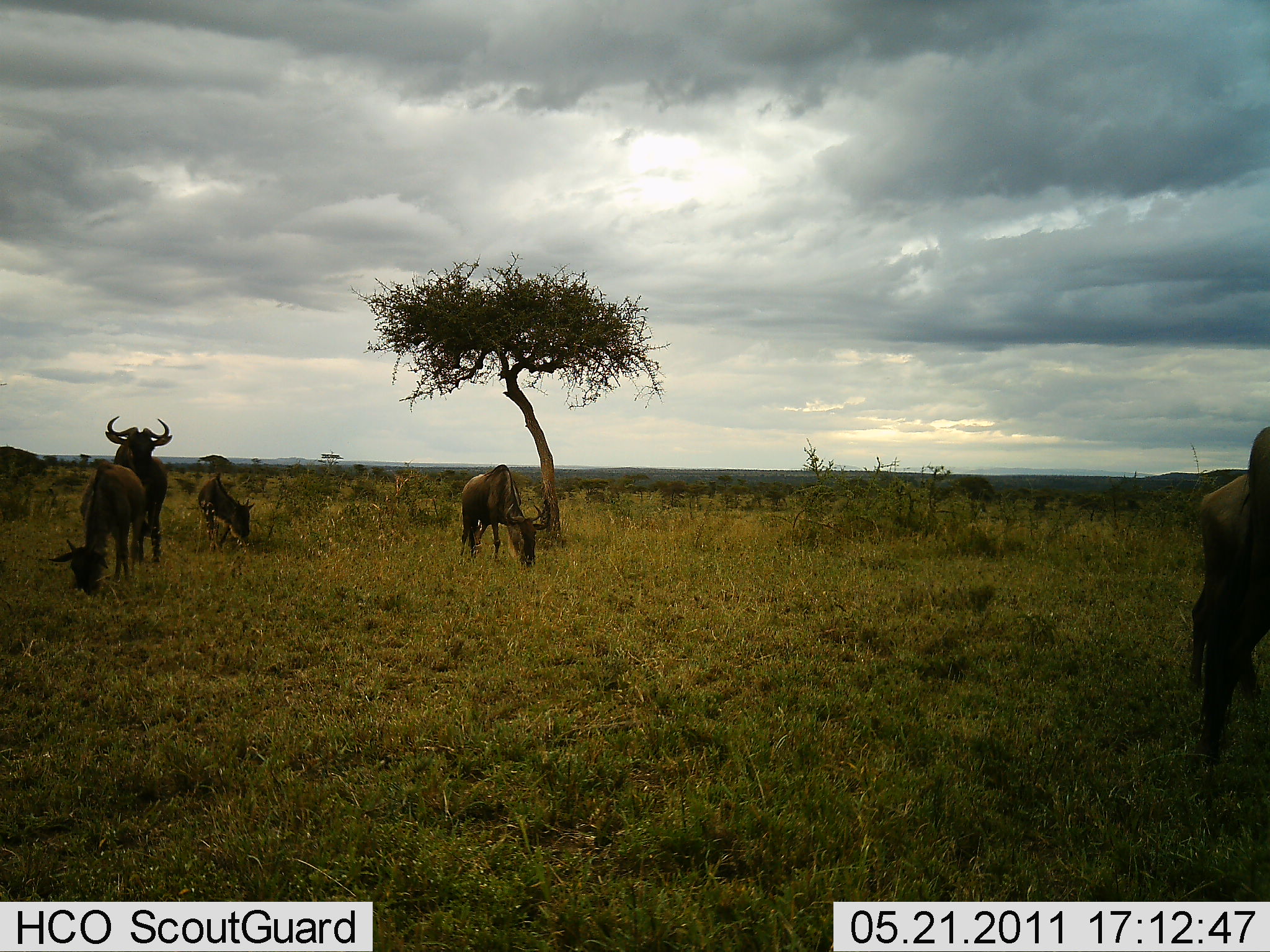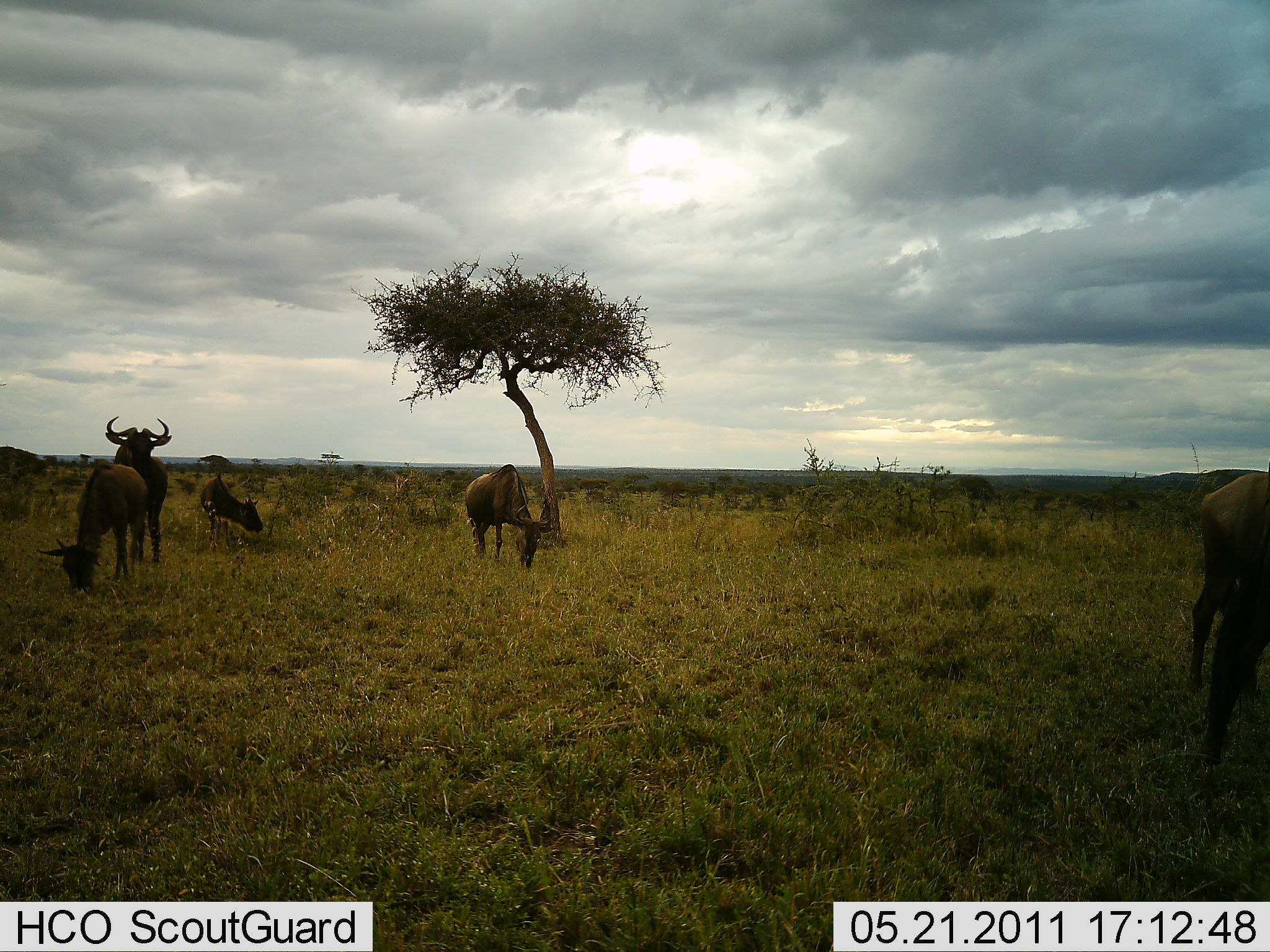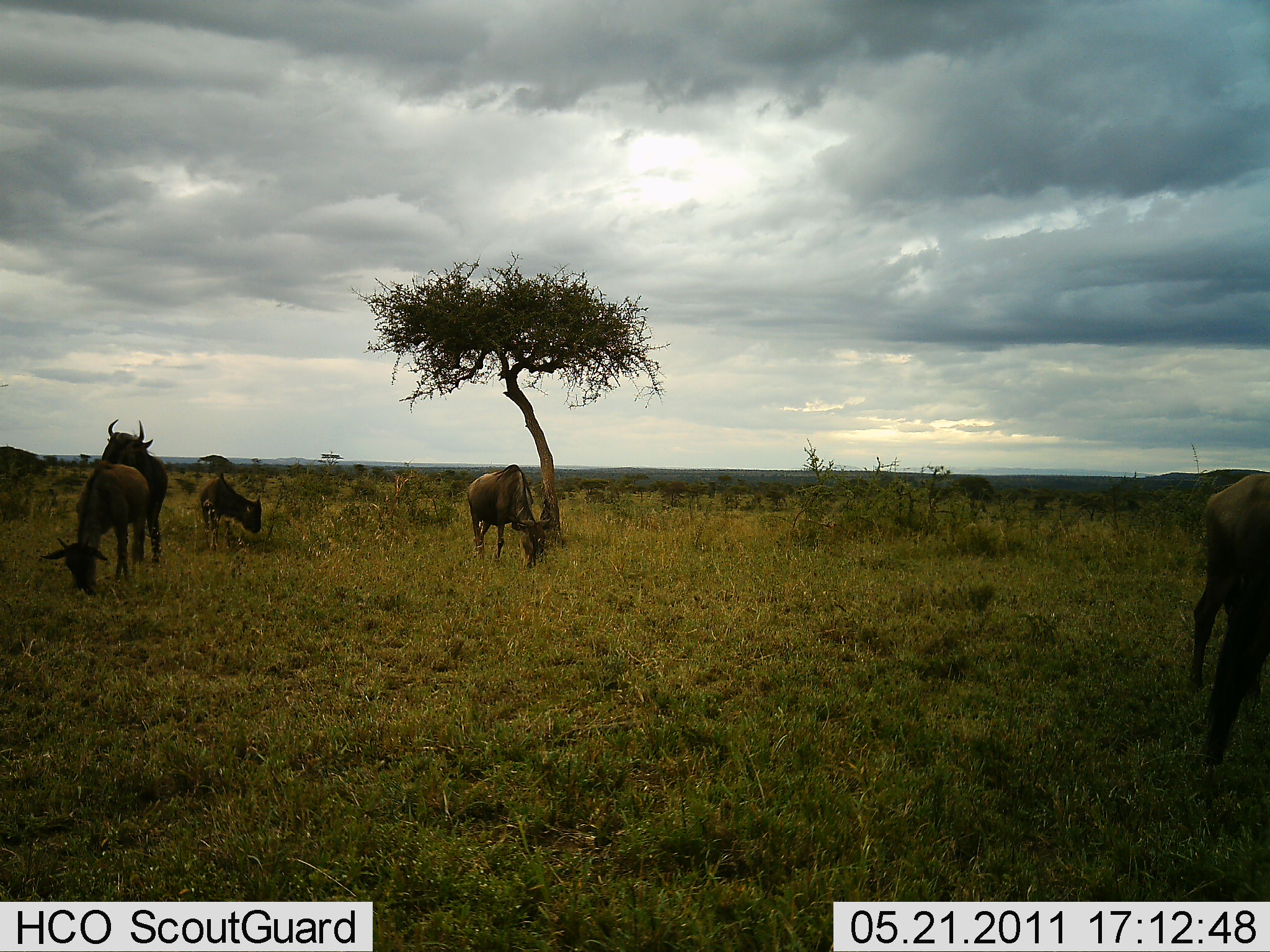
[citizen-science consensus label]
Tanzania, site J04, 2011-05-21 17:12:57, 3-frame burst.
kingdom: Animalia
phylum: Chordata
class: Mammalia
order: Artiodactyla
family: Bovidae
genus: Connochaetes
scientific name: Connochaetes taurinus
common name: blue wildebeest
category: wildebeest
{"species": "wildebeest (blue wildebeest) (Connochaetes taurinus)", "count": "5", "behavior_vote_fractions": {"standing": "77%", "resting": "0%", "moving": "8%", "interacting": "0%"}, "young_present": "8%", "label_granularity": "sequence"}